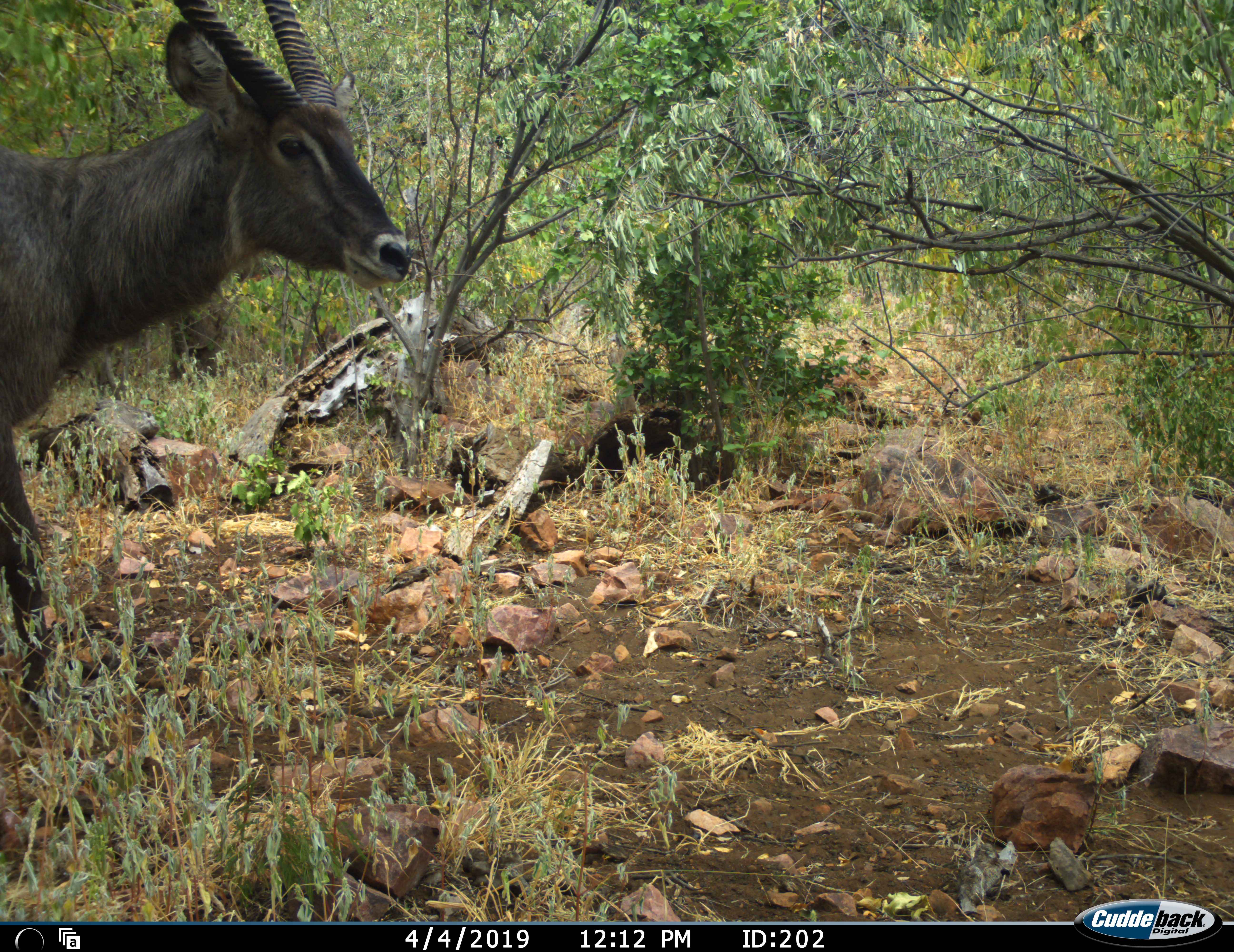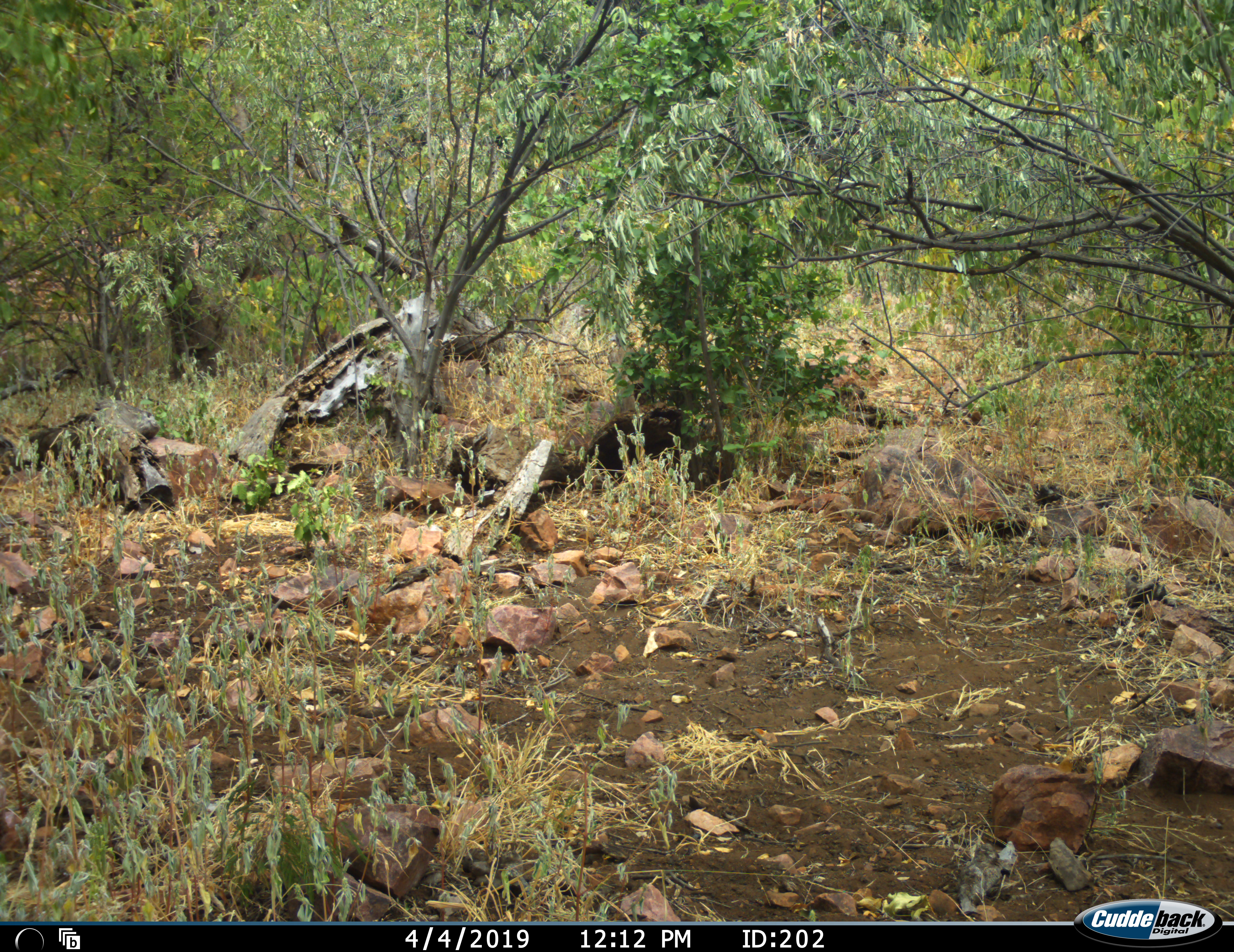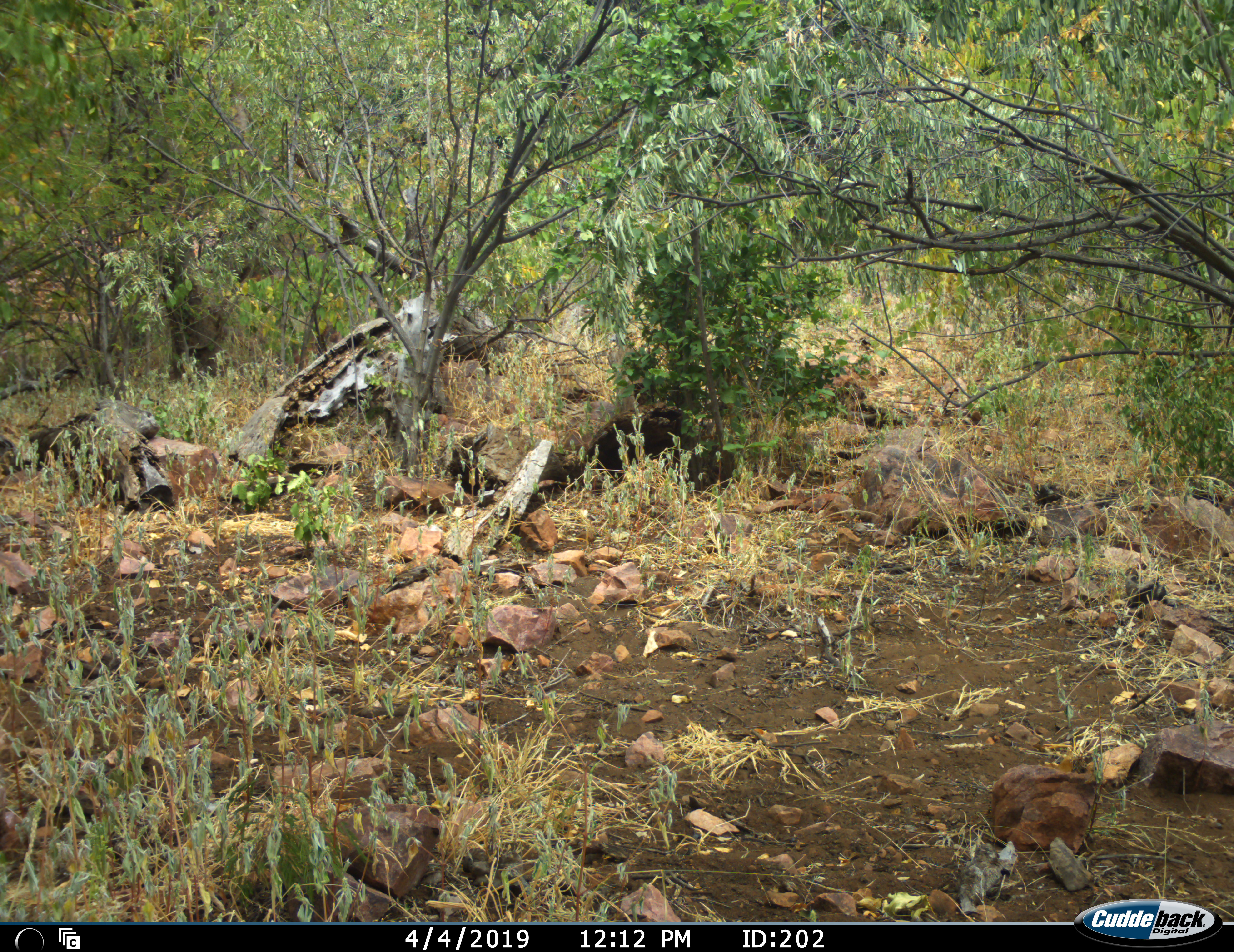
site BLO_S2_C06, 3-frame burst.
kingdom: Animalia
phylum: Chordata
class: Mammalia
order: Artiodactyla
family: Bovidae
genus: Kobus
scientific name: Kobus ellipsiprymnus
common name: waterbuck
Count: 1.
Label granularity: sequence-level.